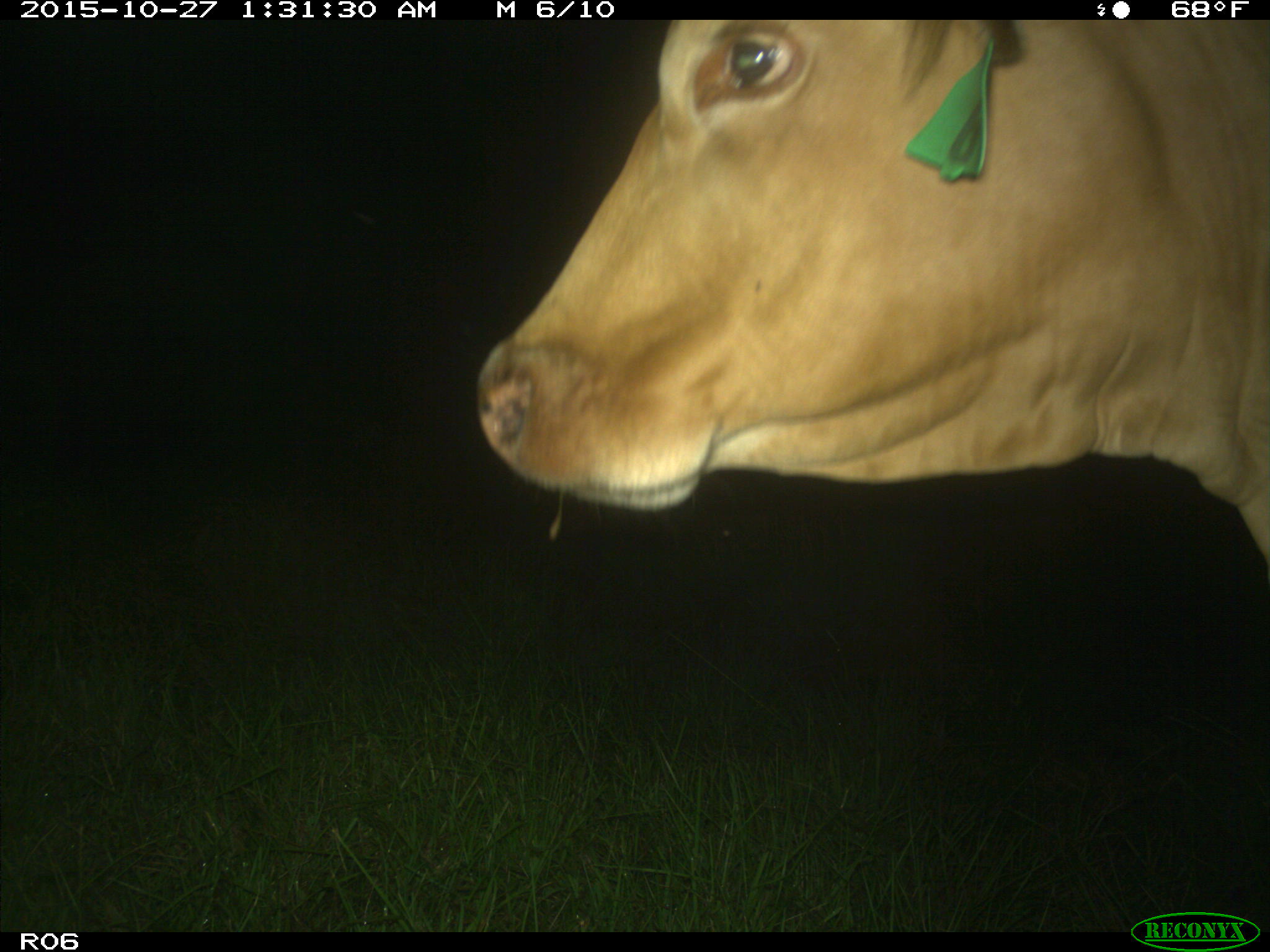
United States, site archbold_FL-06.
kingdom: Animalia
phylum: Chordata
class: Mammalia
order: Artiodactyla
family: Bovidae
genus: Bos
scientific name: Bos taurus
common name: domestic cow